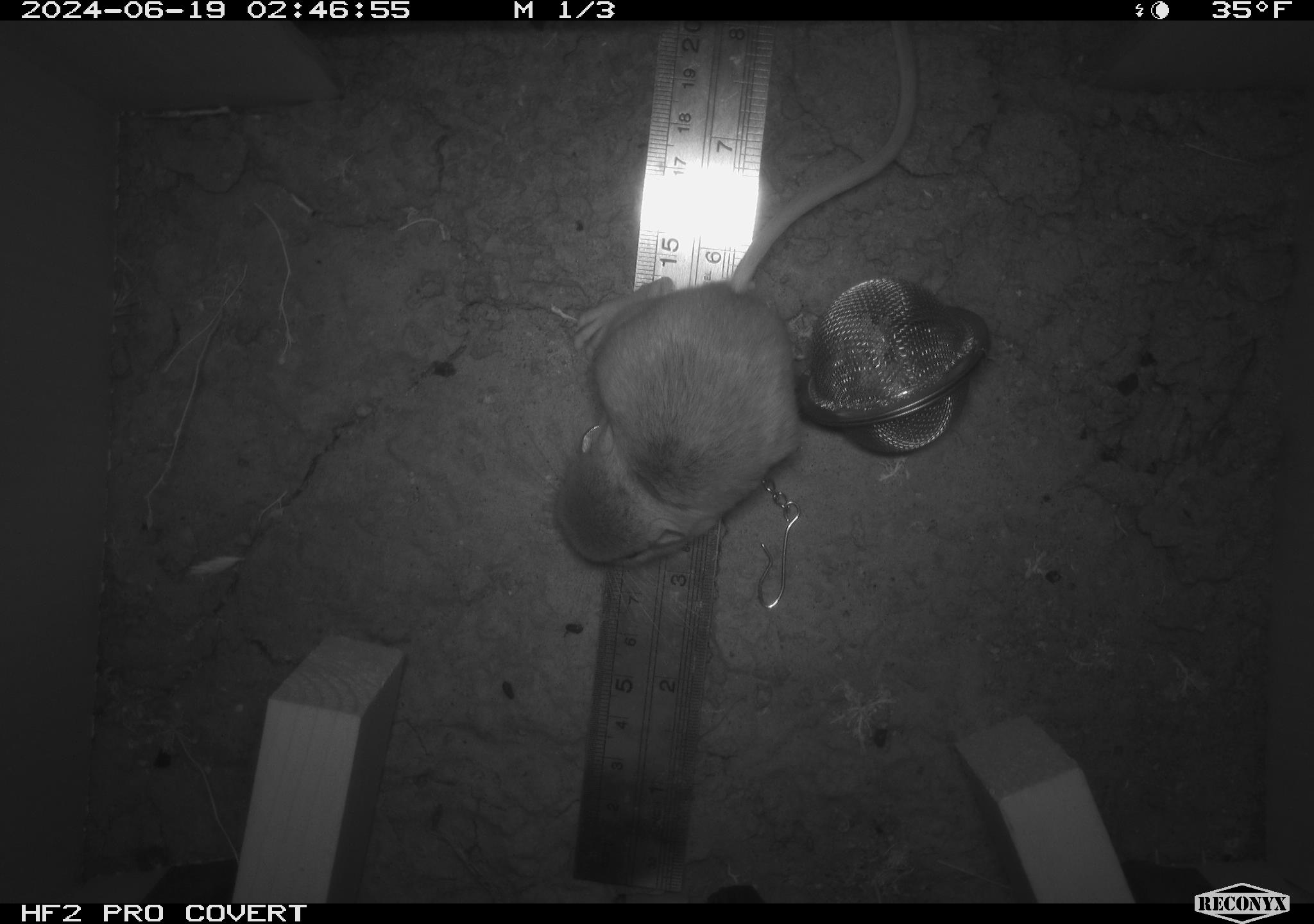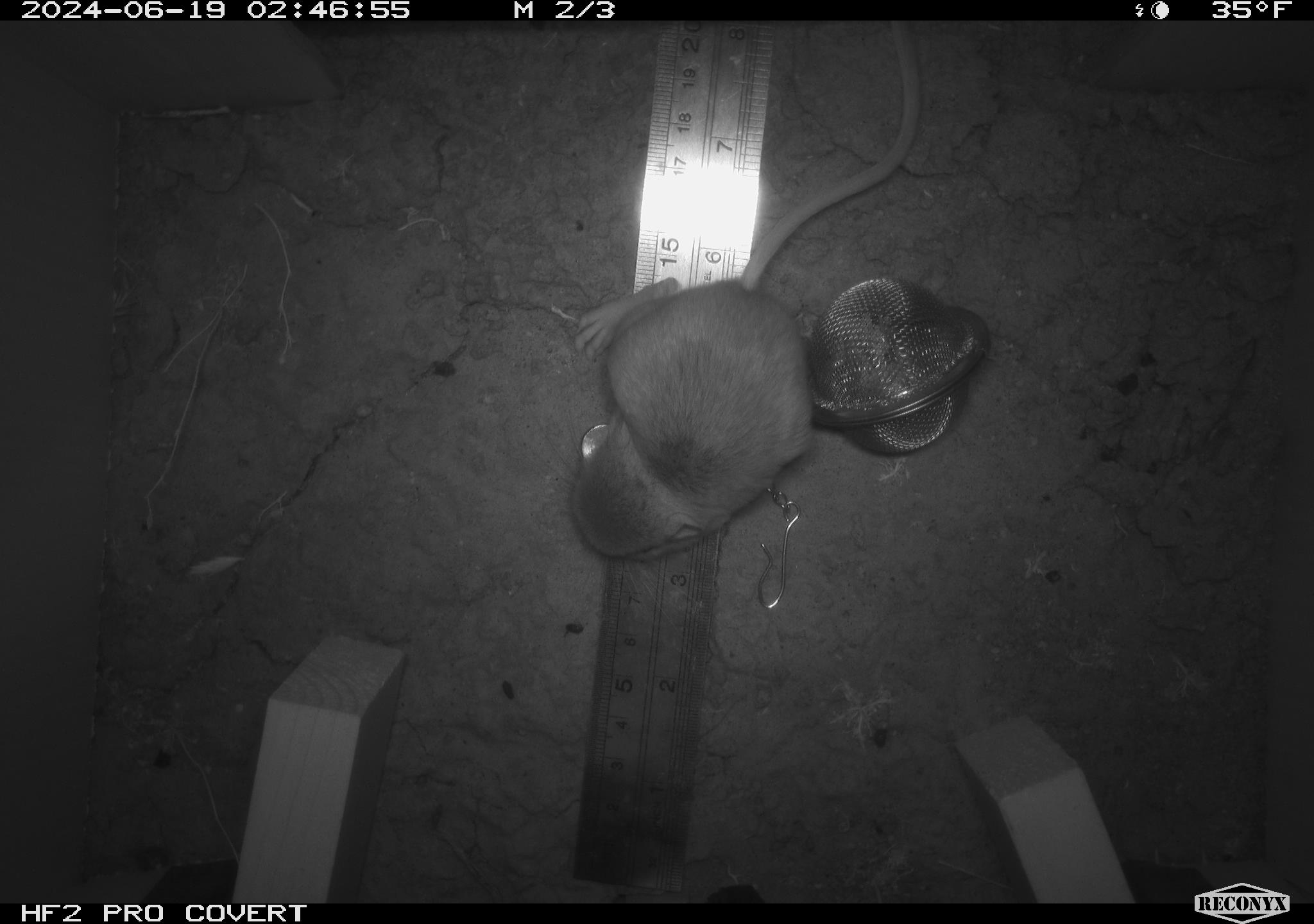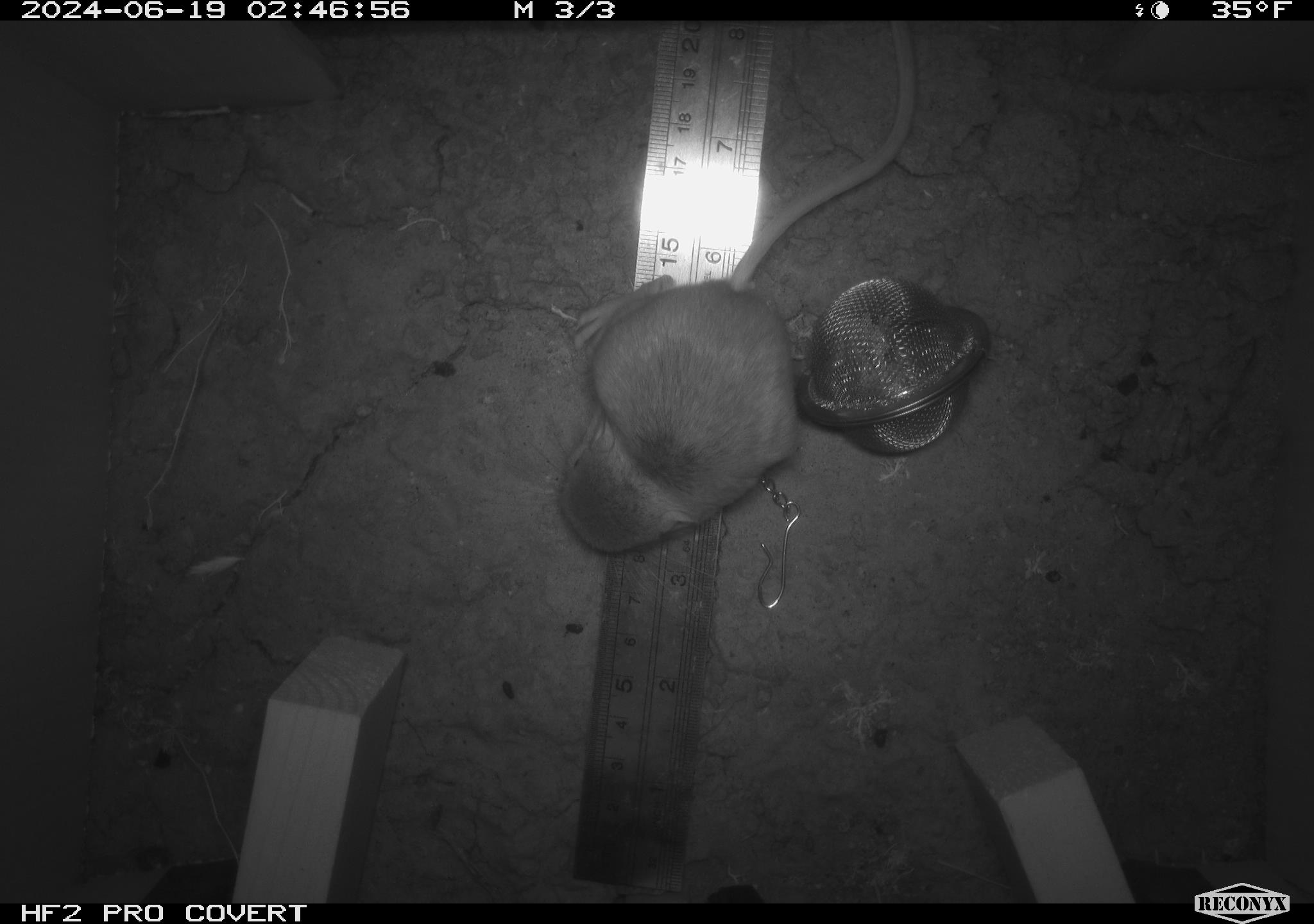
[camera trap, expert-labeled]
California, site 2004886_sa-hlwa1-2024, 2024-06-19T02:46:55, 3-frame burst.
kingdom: Animalia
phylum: Chordata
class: Mammalia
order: Rodentia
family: Heteromyidae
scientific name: Heteromyidae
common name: kangaroo rats and pocket mice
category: heteromyidae family